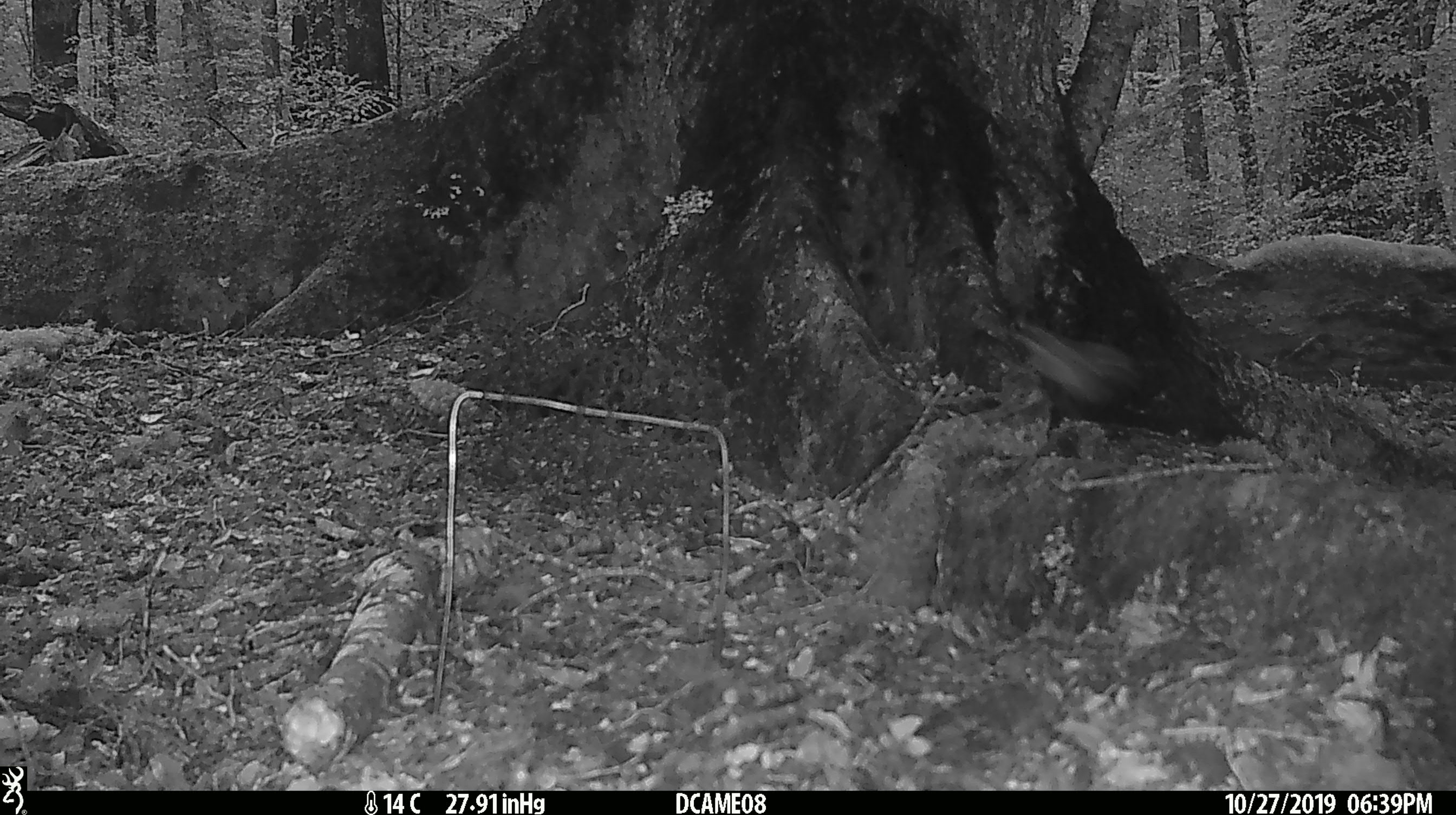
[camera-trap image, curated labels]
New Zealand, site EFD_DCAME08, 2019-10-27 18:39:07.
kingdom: Animalia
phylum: Chordata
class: Mammalia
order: Rodentia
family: Muridae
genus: Mus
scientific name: Mus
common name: mouse